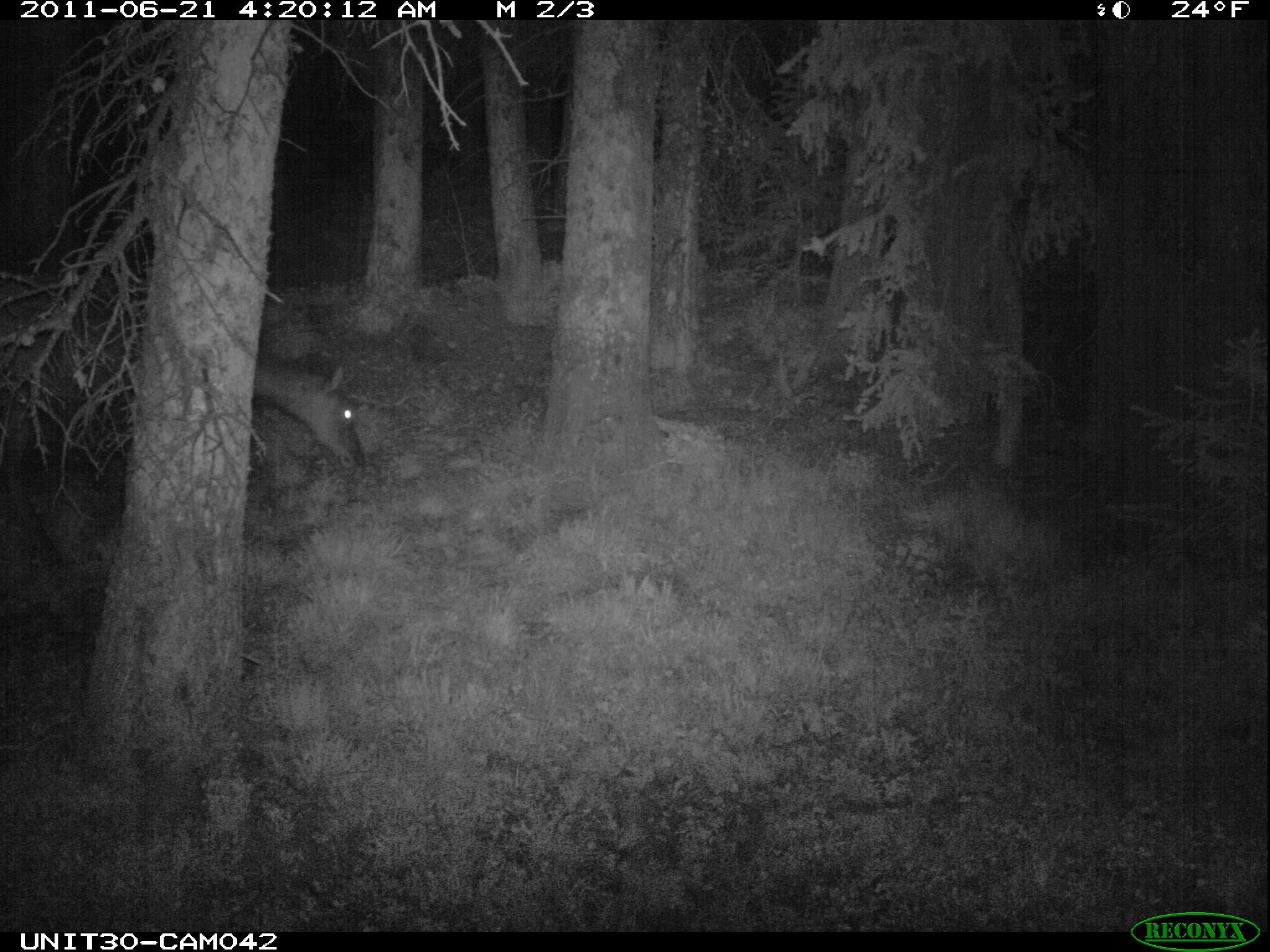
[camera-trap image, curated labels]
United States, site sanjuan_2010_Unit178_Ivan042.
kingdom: Animalia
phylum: Chordata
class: Mammalia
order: Artiodactyla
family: Cervidae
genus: Cervus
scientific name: Cervus elaphus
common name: red deer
Cervus elaphus (red deer).